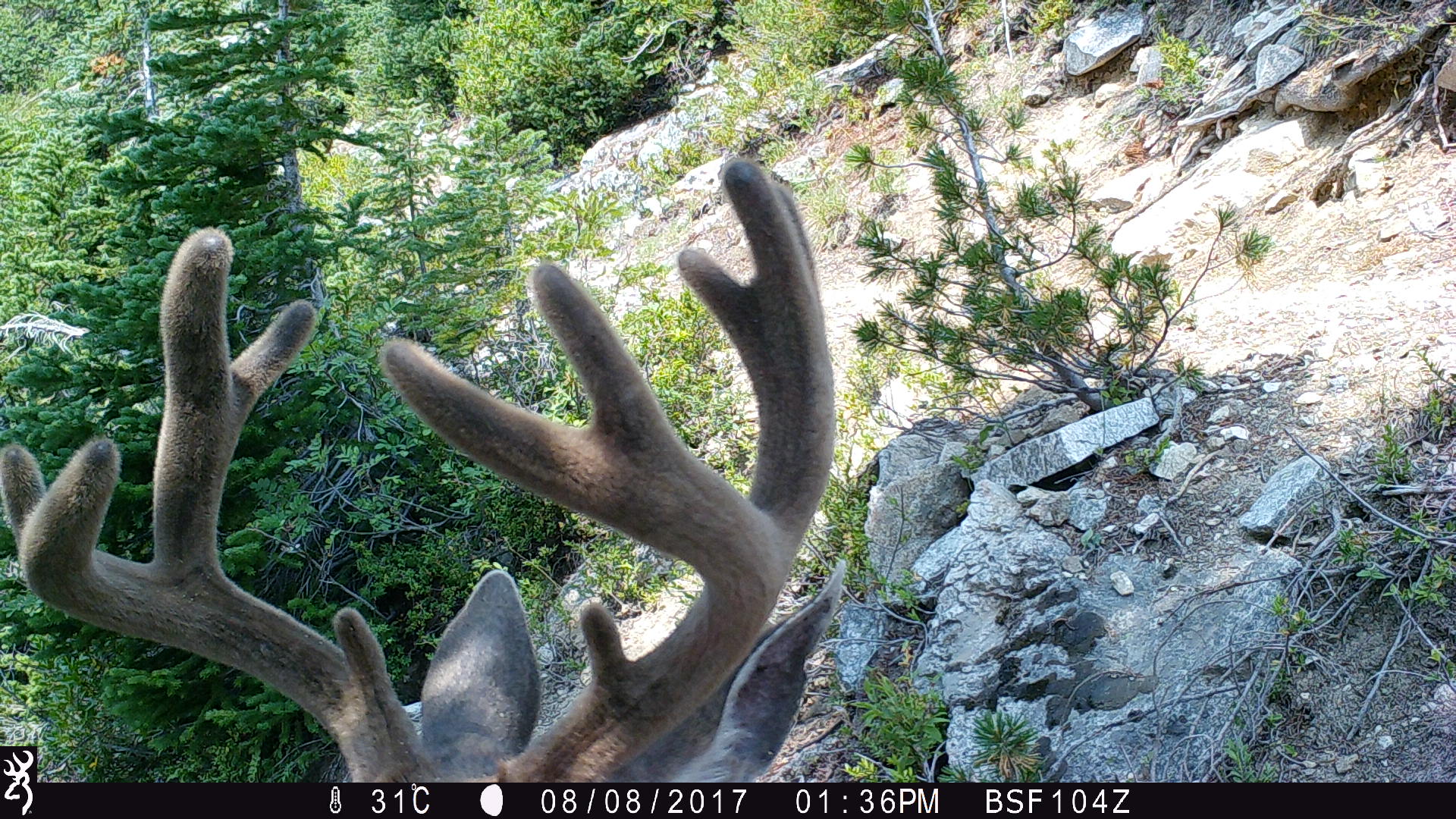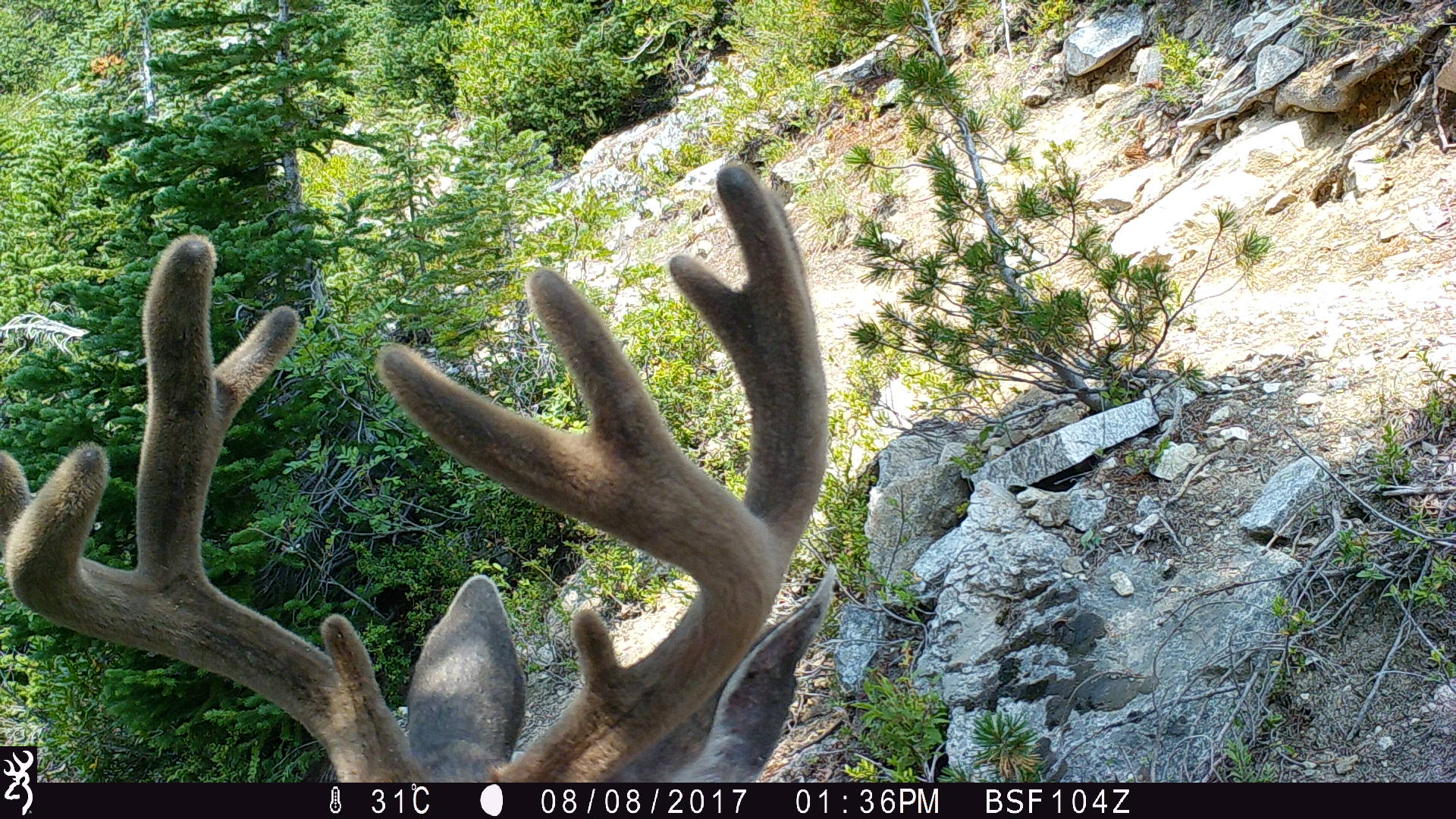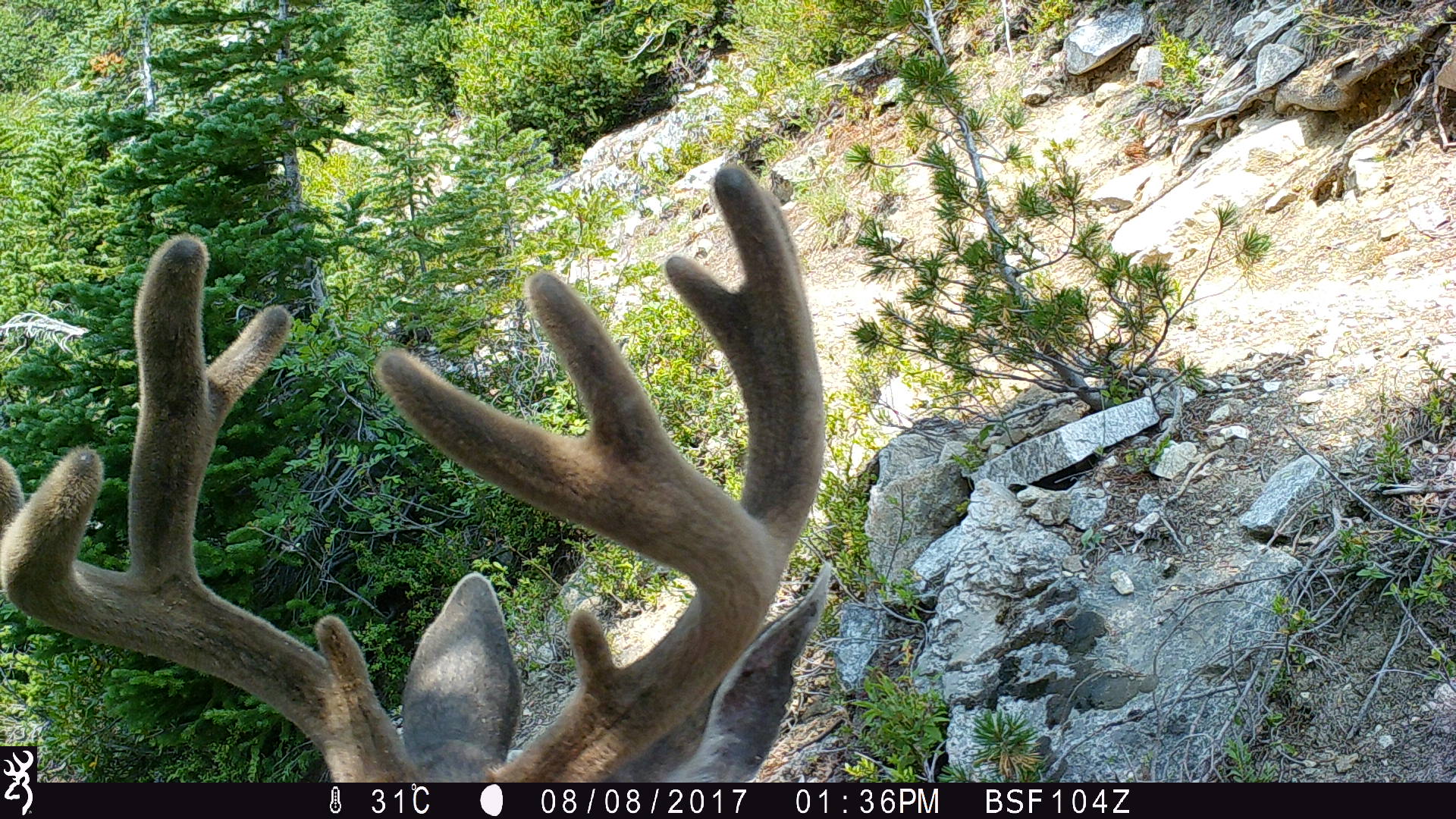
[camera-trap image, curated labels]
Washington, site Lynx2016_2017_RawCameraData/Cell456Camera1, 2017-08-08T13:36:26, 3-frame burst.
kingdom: Animalia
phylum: Chordata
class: Mammalia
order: Artiodactyla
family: Cervidae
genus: Odocoileus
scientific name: Odocoileus hemionus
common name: mule deer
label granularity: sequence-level